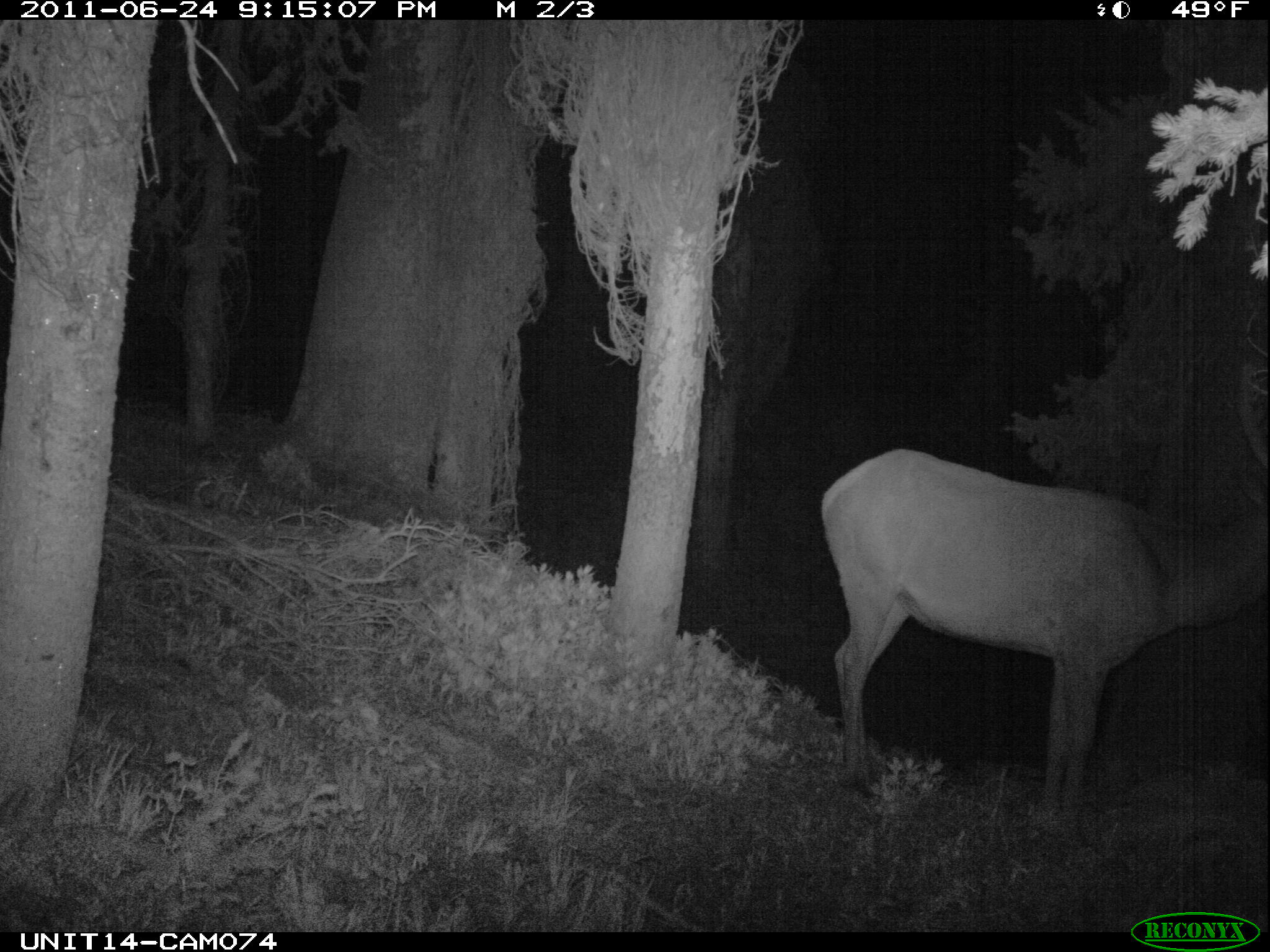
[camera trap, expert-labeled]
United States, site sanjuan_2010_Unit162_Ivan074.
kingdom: Animalia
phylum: Chordata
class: Mammalia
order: Artiodactyla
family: Cervidae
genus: Cervus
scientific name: Cervus elaphus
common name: red deer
Cervus elaphus (red deer).